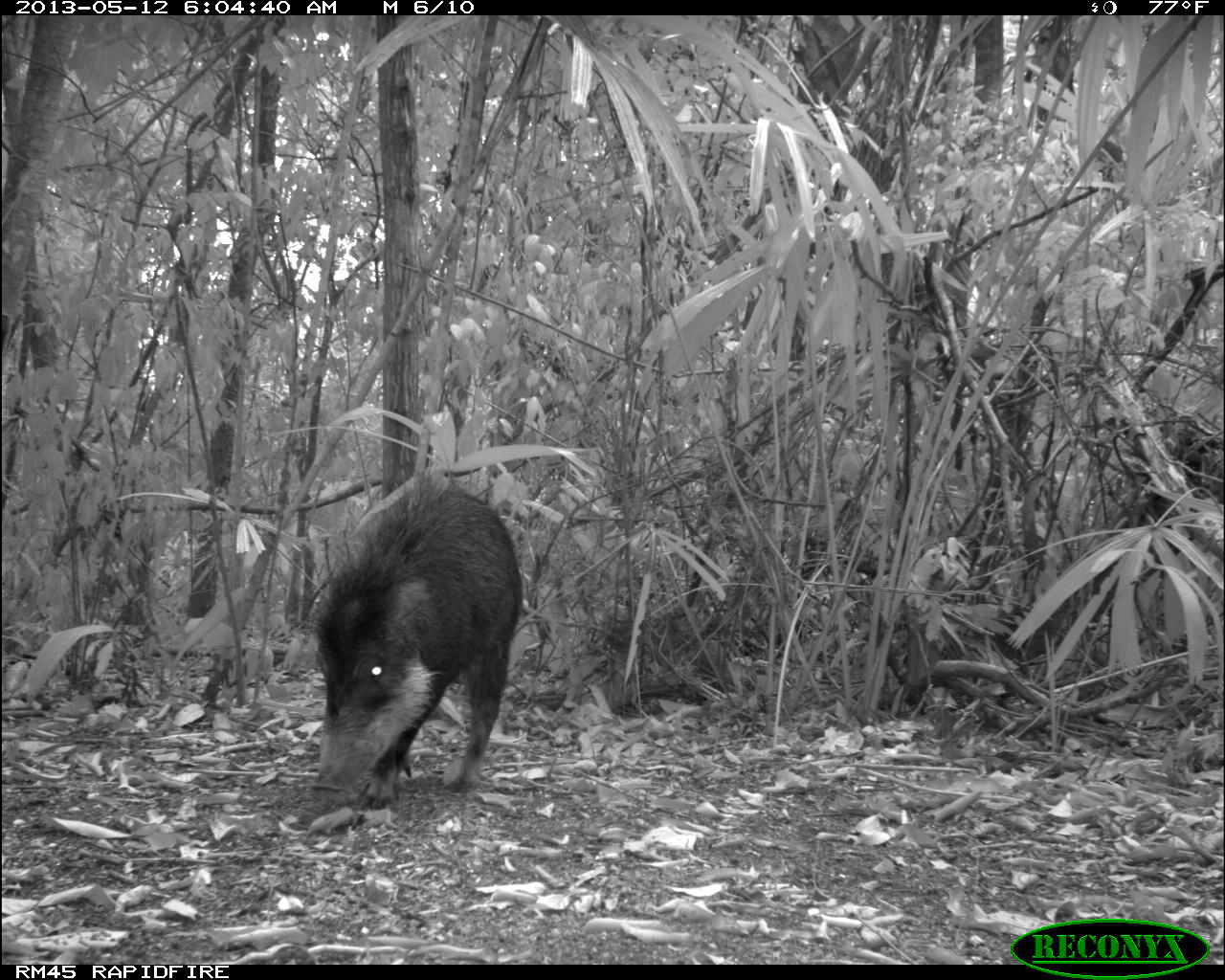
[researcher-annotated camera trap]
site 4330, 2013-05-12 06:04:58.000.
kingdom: Animalia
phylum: Chordata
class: Mammalia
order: Artiodactyla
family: Tayassuidae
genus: Tayassu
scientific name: Tayassu pecari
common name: white-lipped peccary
Tayassu pecari (white-lipped peccary), count 2.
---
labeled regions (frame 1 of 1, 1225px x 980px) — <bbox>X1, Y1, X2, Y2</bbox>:
tayassu pecari: <bbox>304, 461, 524, 810</bbox>